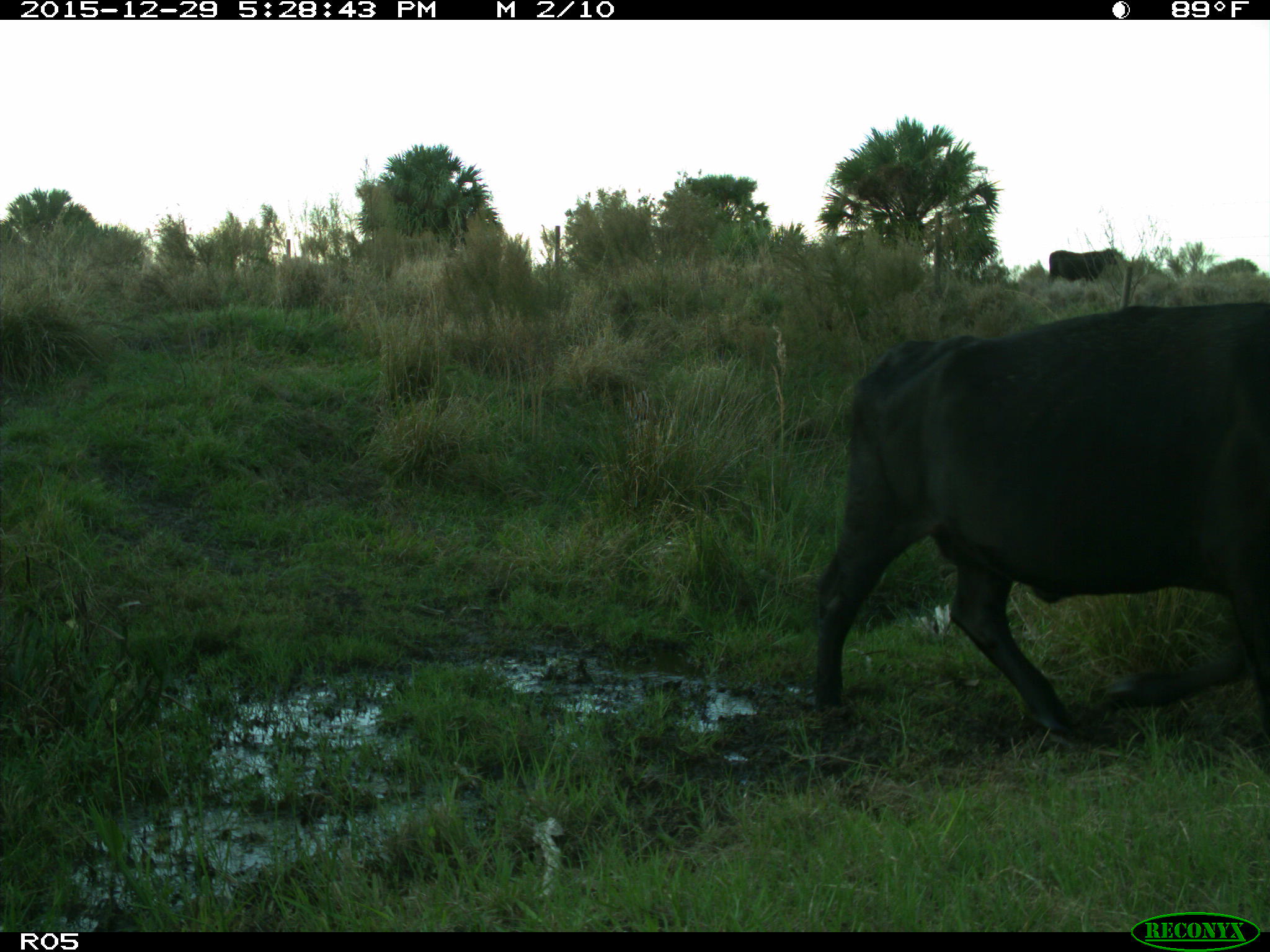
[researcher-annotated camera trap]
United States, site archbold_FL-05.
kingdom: Animalia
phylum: Chordata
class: Mammalia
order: Artiodactyla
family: Bovidae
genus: Bos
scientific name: Bos taurus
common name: domestic cow